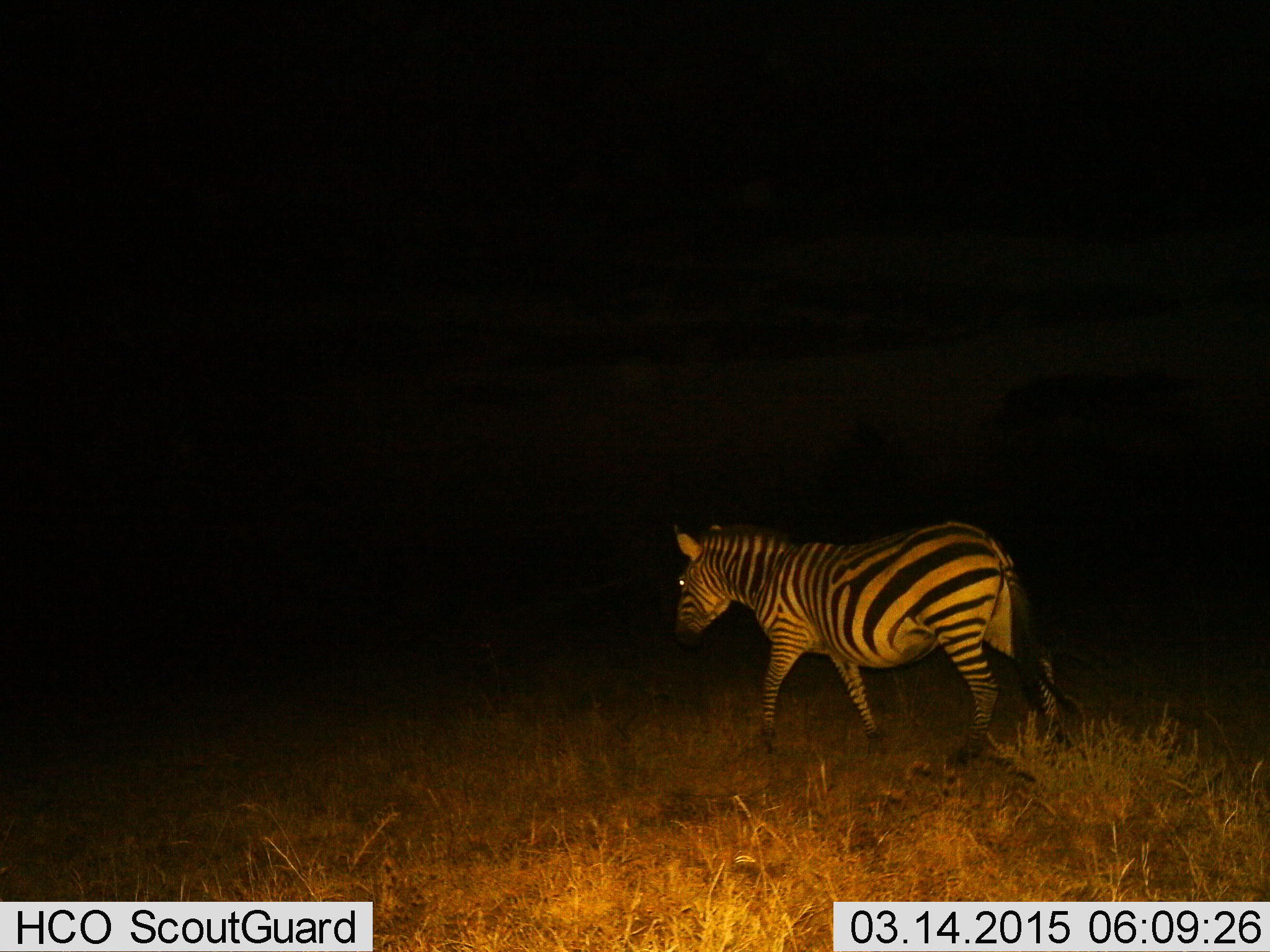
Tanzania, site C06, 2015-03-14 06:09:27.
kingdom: Animalia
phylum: Chordata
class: Mammalia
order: Perissodactyla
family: Equidae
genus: Equus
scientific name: Equus quagga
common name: plains zebra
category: zebra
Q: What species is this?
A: Zebra (plains zebra) (Equus quagga).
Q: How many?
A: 1.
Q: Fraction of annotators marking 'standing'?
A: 0%.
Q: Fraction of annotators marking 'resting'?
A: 0%.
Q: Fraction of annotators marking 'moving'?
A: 100%.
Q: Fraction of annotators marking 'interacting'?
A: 0%.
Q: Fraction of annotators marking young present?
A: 0%.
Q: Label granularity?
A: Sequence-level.